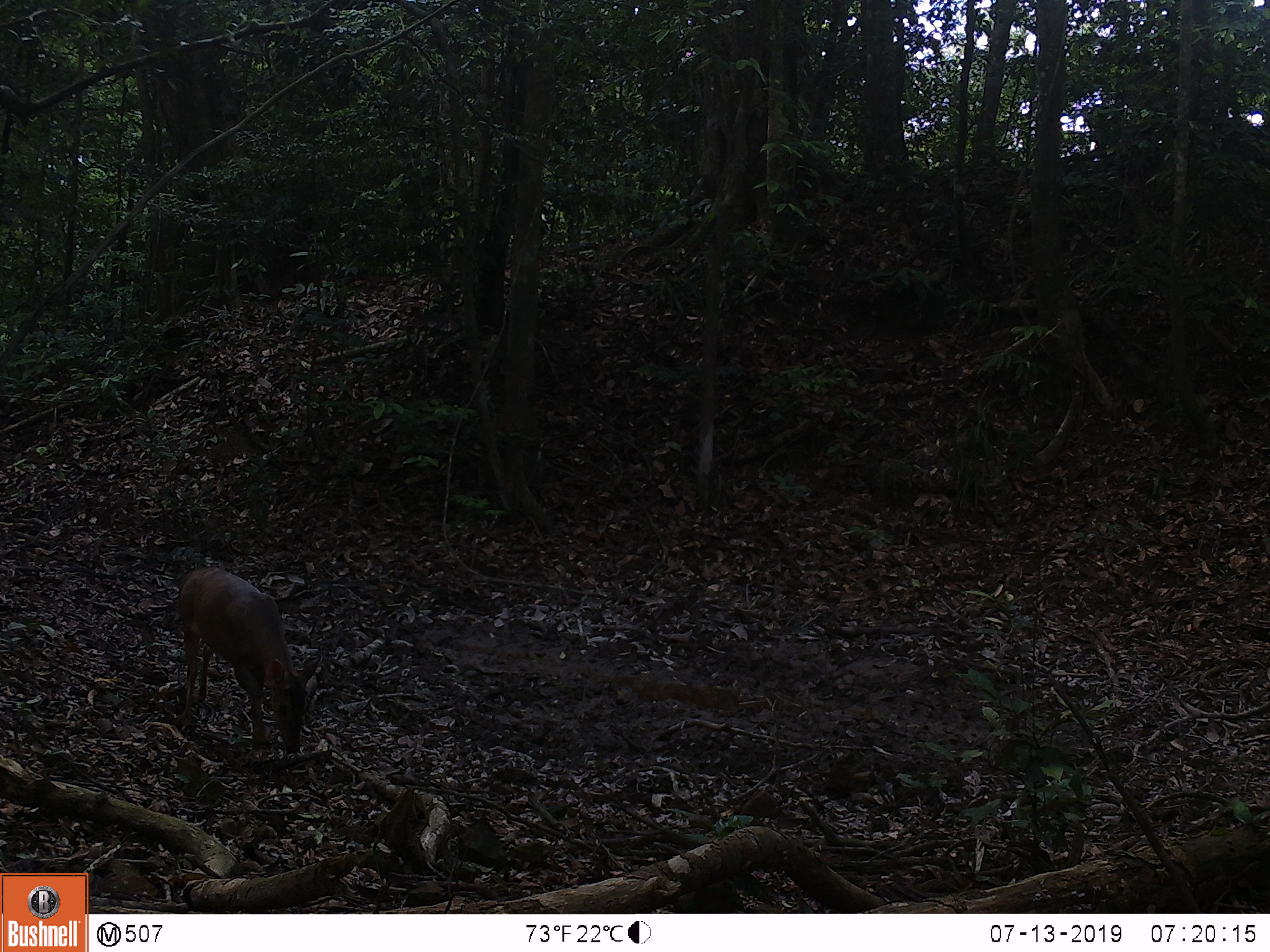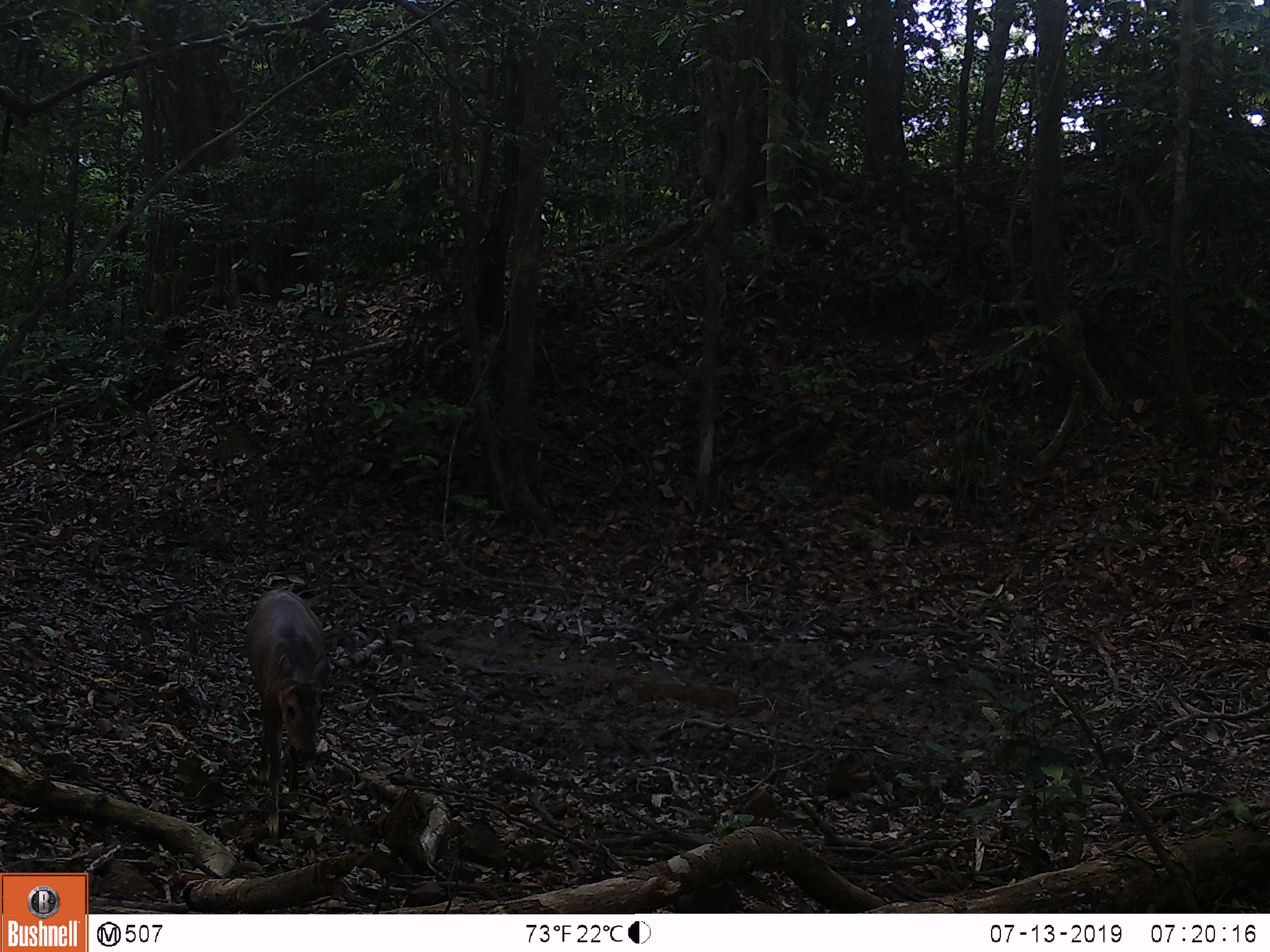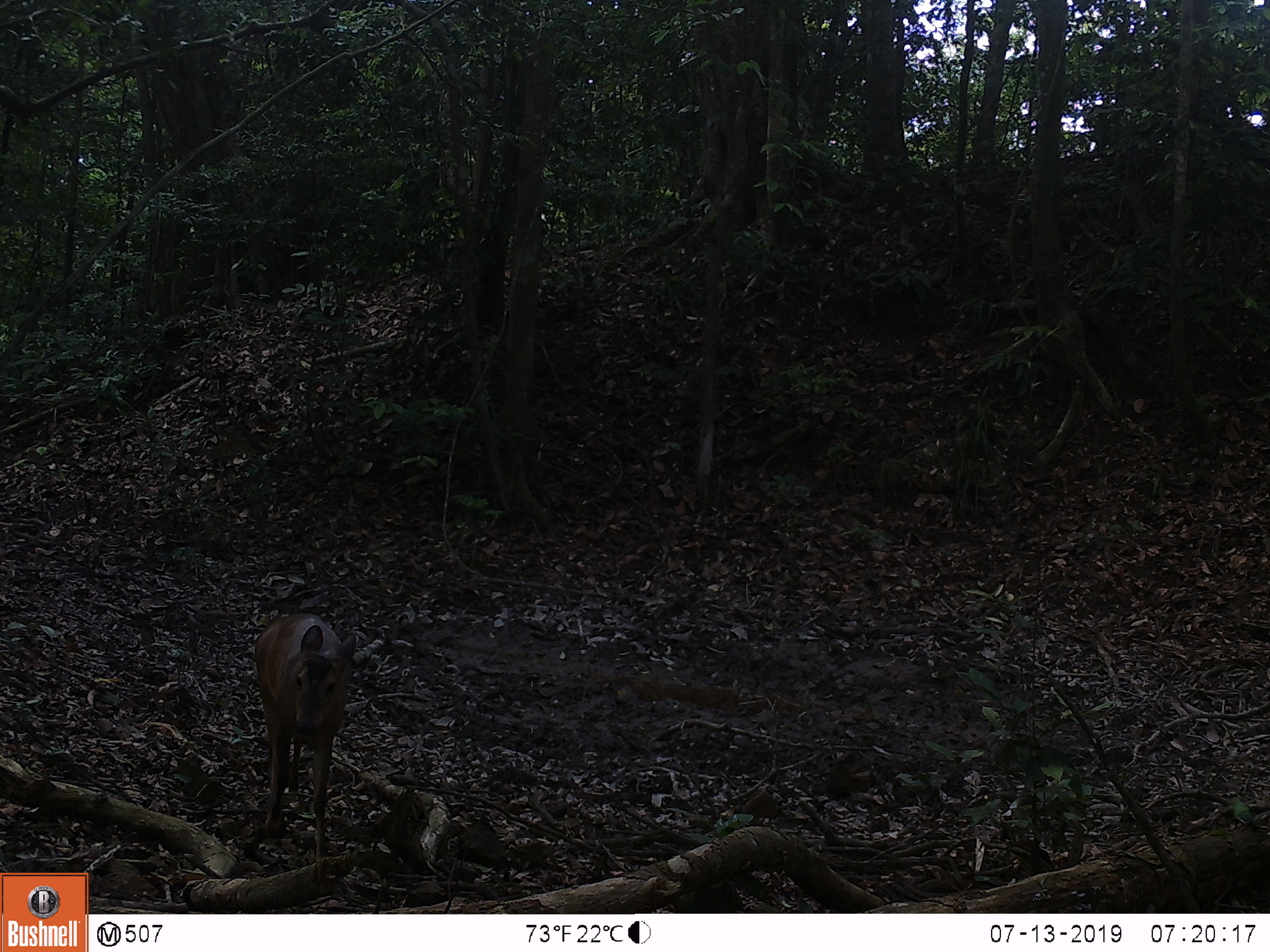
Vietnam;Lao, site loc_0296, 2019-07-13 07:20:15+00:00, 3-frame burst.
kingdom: Animalia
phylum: Chordata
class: Mammalia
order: Artiodactyla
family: Cervidae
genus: Muntiacus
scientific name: Muntiacus vuquangensis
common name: large-antlered muntjac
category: large antlered muntjac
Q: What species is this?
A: Large antlered muntjac (large-antlered muntjac) (Muntiacus vuquangensis).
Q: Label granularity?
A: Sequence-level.